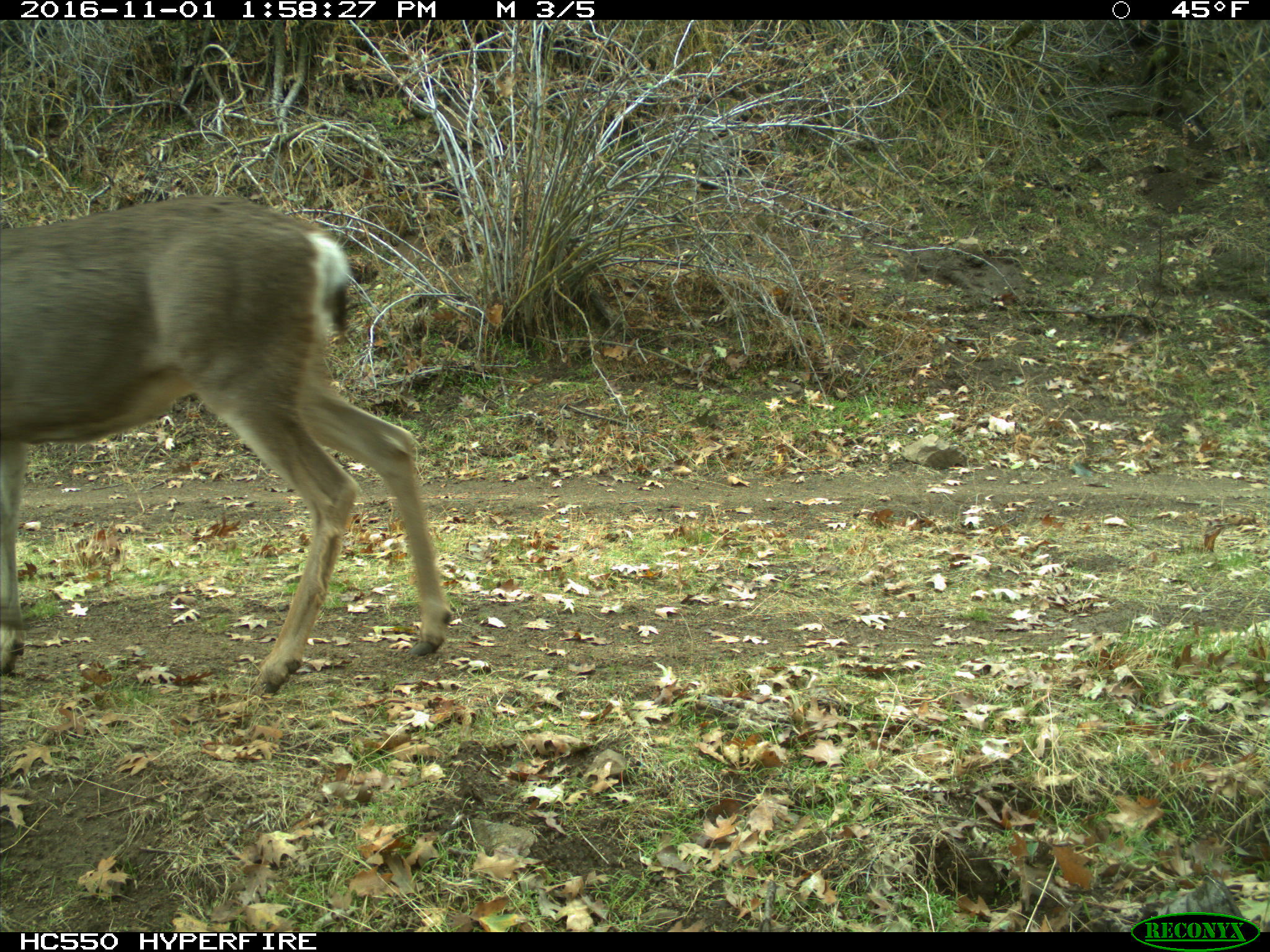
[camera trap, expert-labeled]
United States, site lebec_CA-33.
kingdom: Animalia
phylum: Chordata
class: Mammalia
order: Artiodactyla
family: Cervidae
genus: Odocoileus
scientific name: Odocoileus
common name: deer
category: unidentified deer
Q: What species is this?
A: Unidentified deer (deer) (Odocoileus).